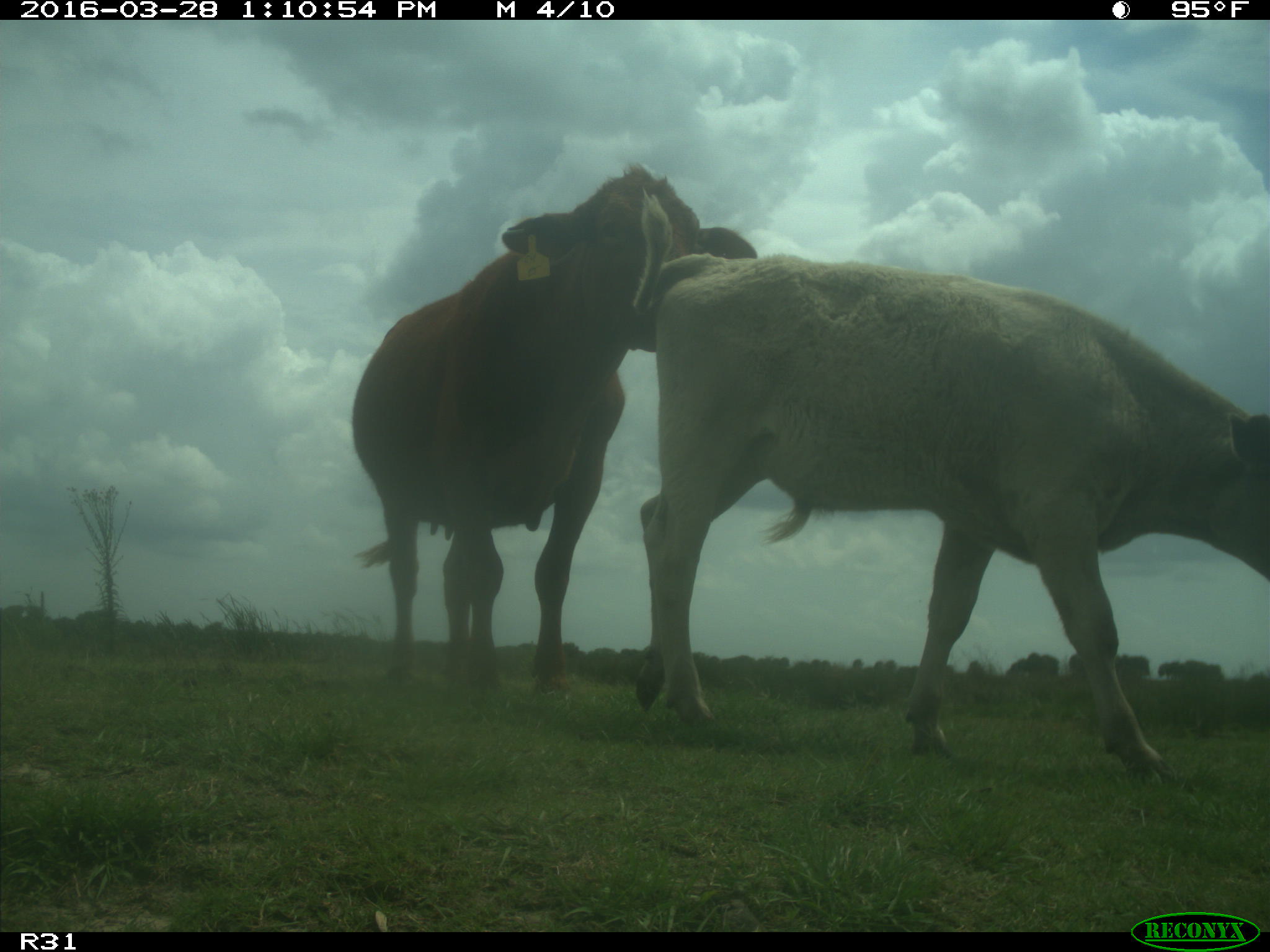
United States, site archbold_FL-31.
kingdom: Animalia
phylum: Chordata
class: Mammalia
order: Artiodactyla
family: Bovidae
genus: Bos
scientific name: Bos taurus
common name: domestic cow